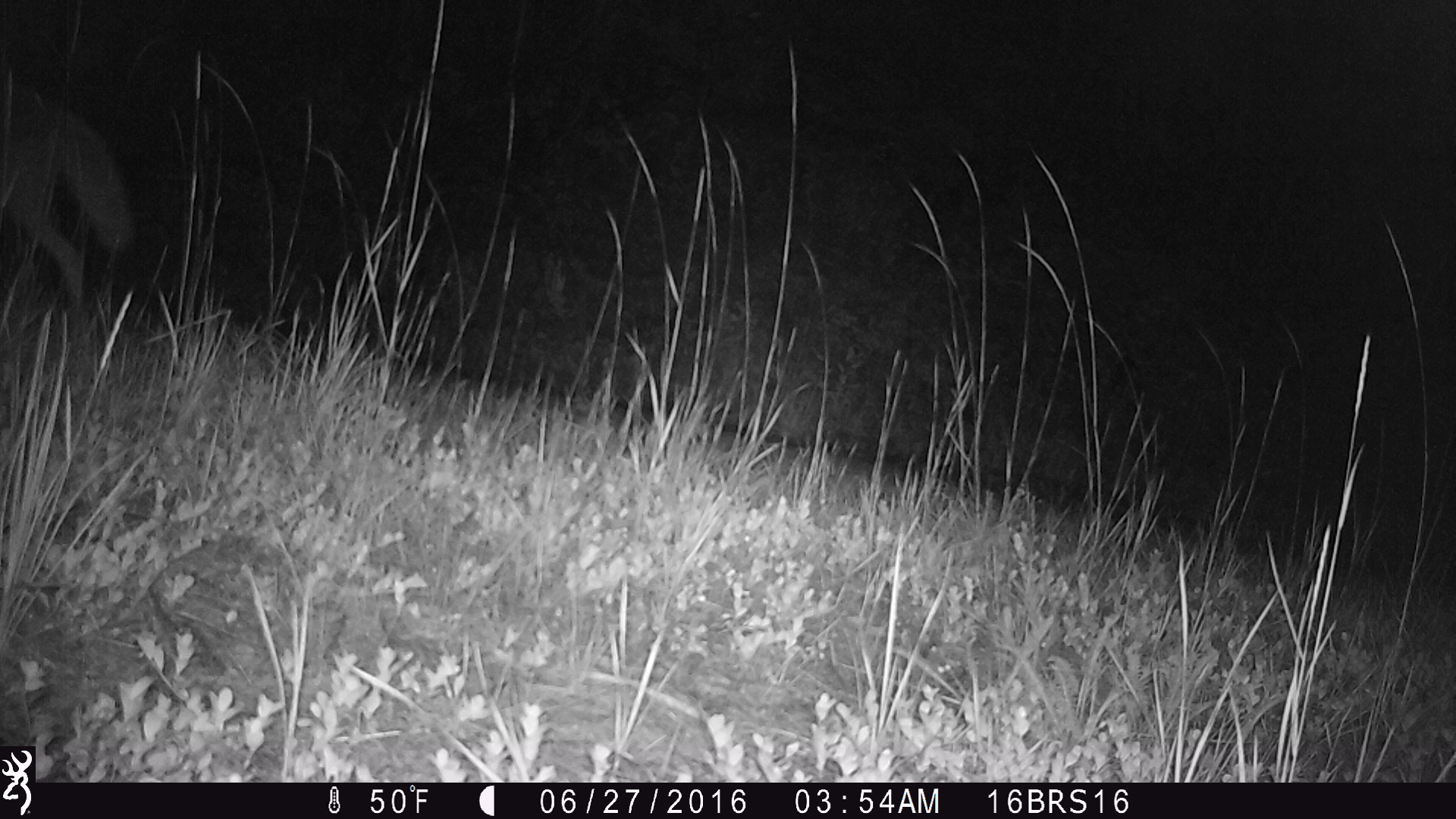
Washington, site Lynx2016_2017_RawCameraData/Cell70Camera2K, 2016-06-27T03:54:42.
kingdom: Animalia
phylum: Chordata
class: Mammalia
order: Carnivora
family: Canidae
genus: Canis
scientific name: Canis latrans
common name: coyote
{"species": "Canis latrans (coyote)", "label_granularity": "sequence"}